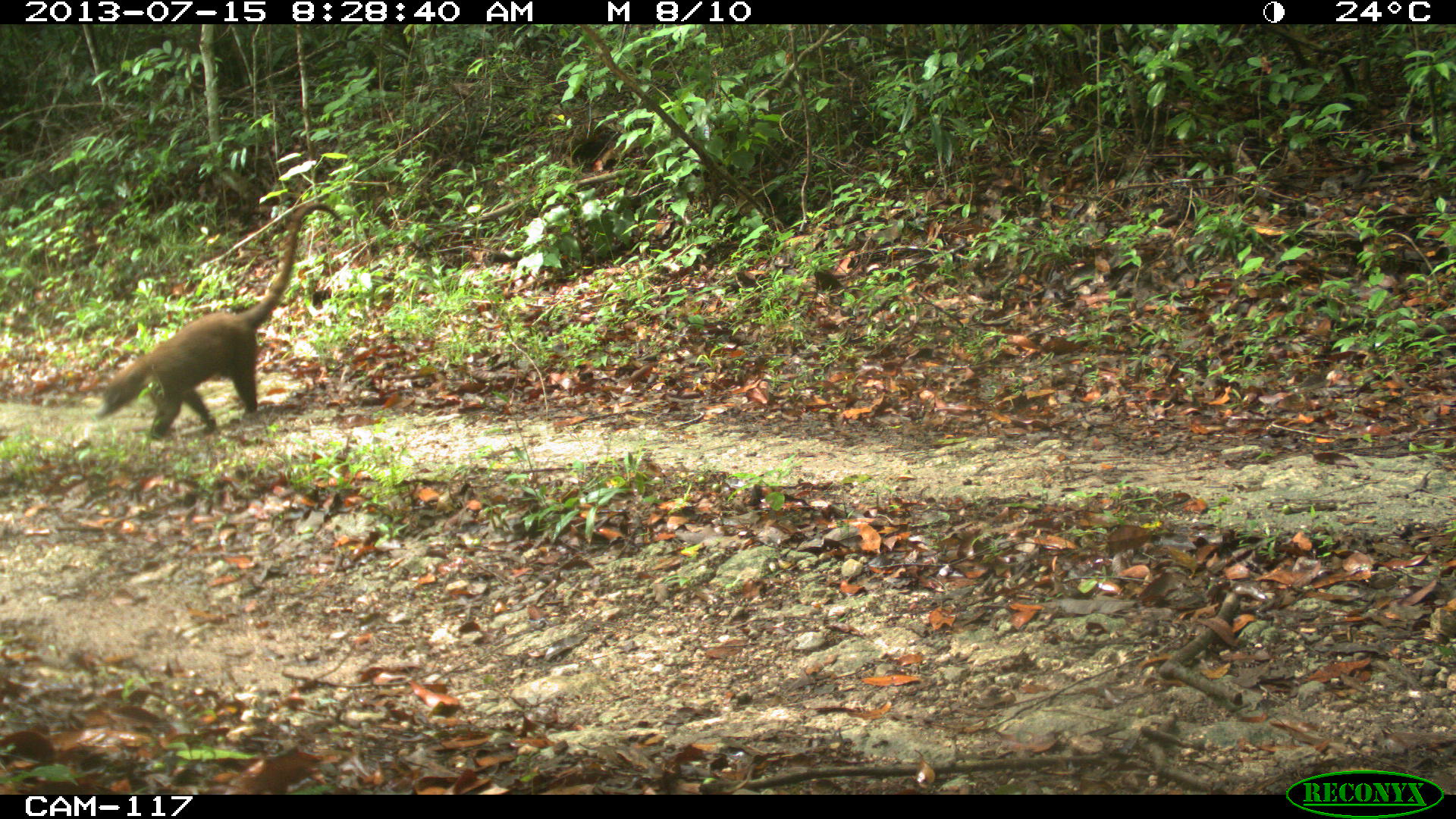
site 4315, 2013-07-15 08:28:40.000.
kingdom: Animalia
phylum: Chordata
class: Mammalia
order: Carnivora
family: Procyonidae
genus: Nasua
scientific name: Nasua narica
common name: white-nosed coati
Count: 1.